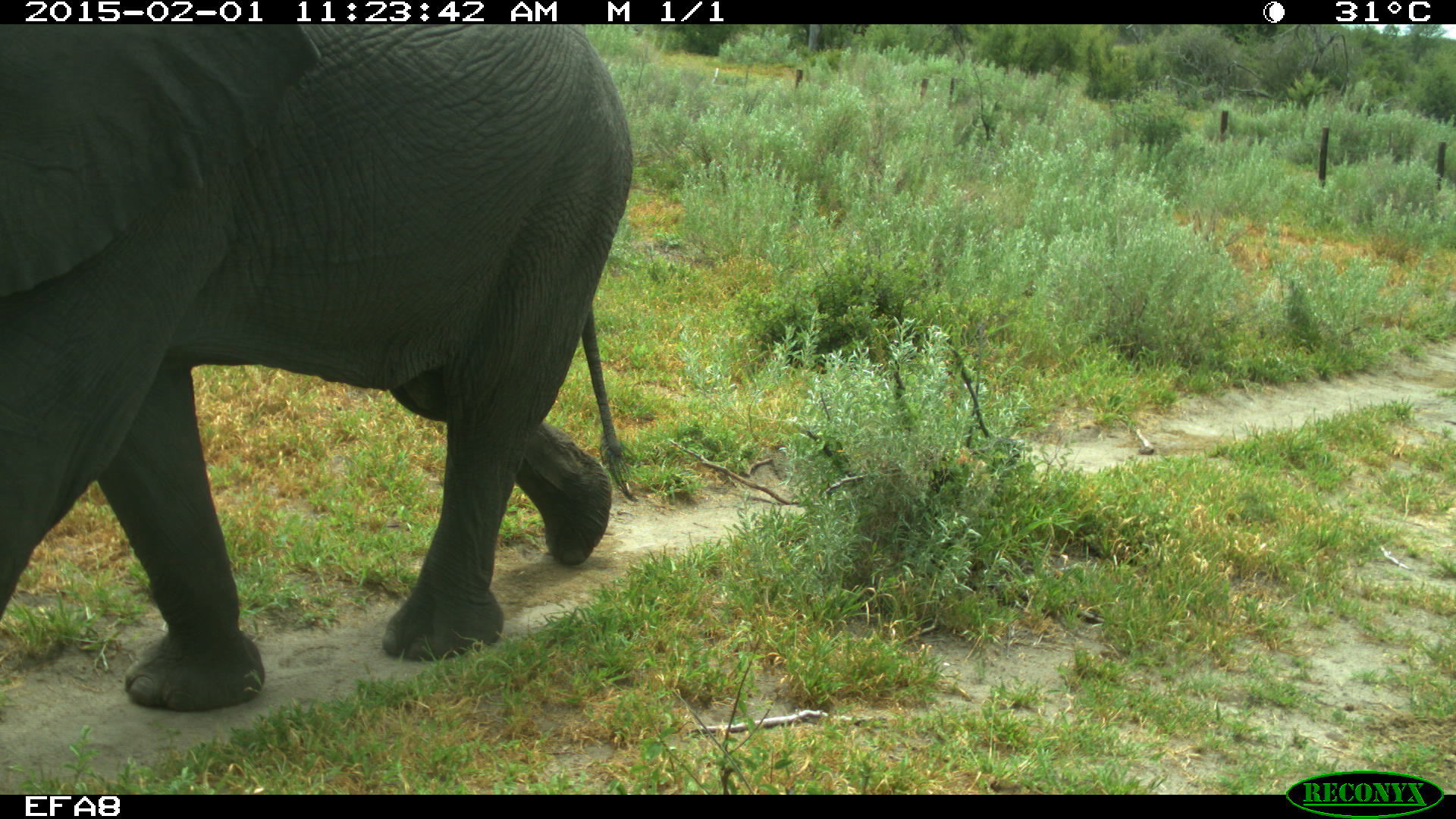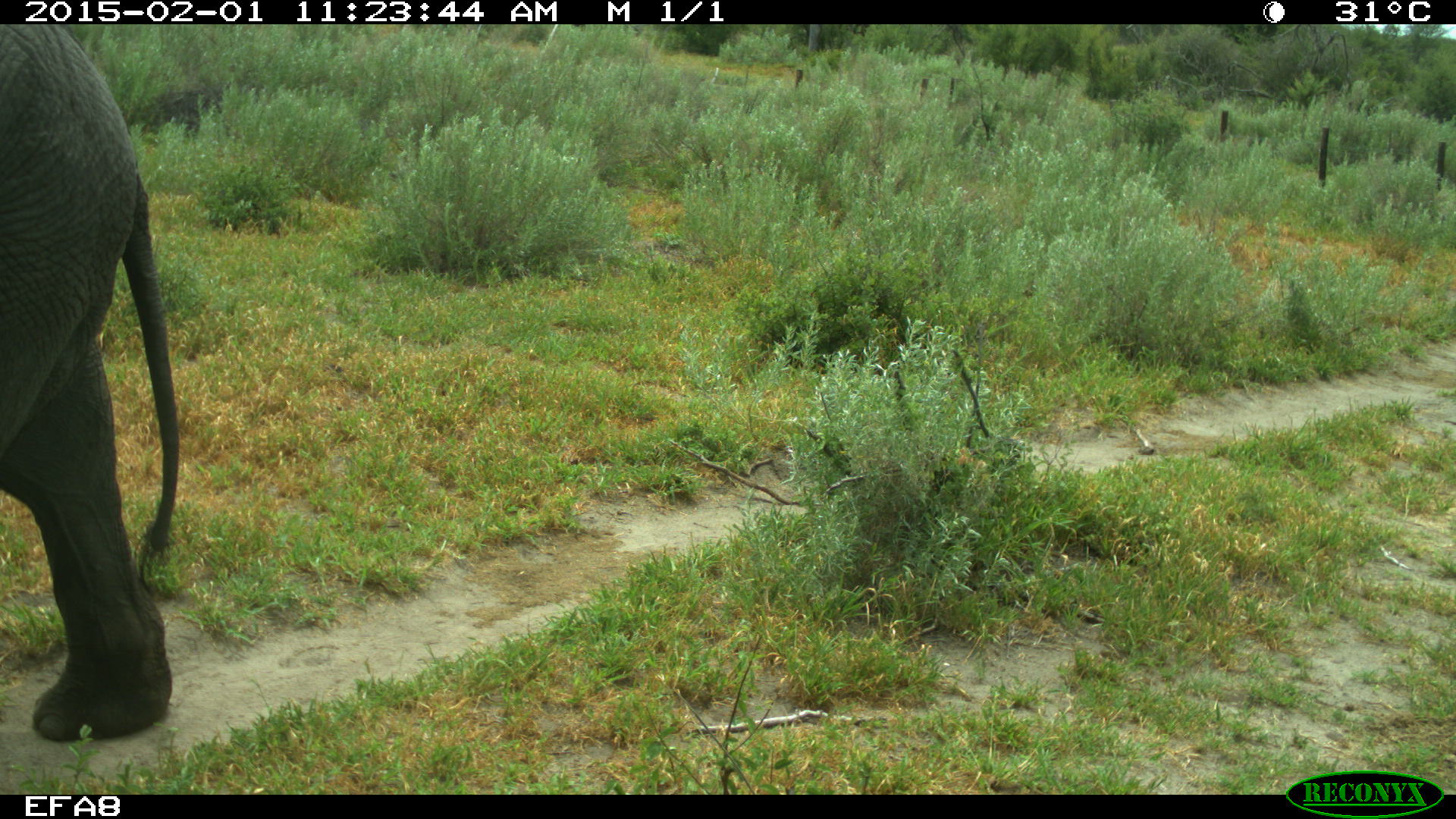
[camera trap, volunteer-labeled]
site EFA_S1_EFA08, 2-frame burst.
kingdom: Animalia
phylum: Chordata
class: Mammalia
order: Proboscidea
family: Elephantidae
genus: Loxodonta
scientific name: Loxodonta africana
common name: african bush elephant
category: elephant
Elephant (african bush elephant) (Loxodonta africana), count 1. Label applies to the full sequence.